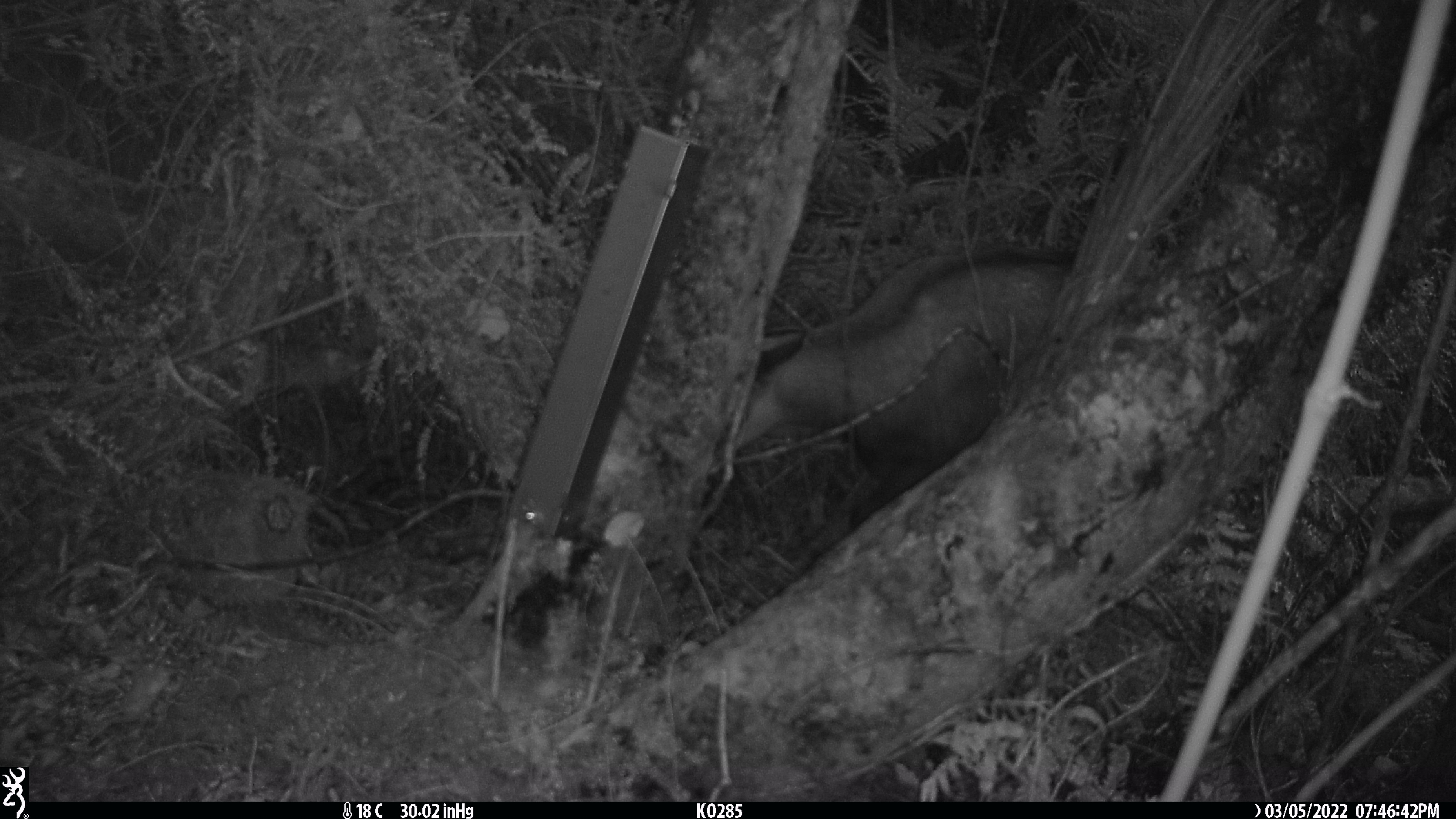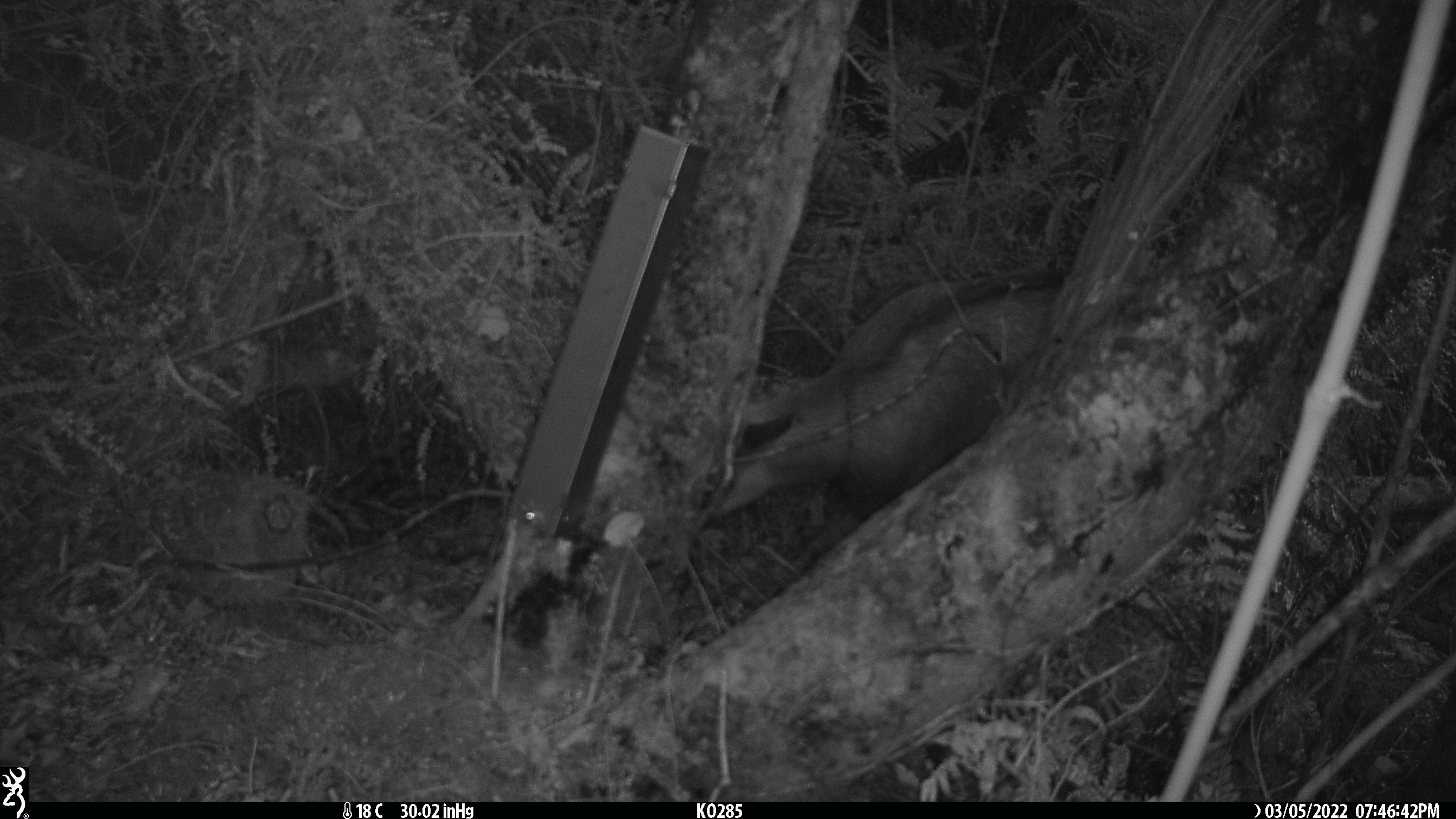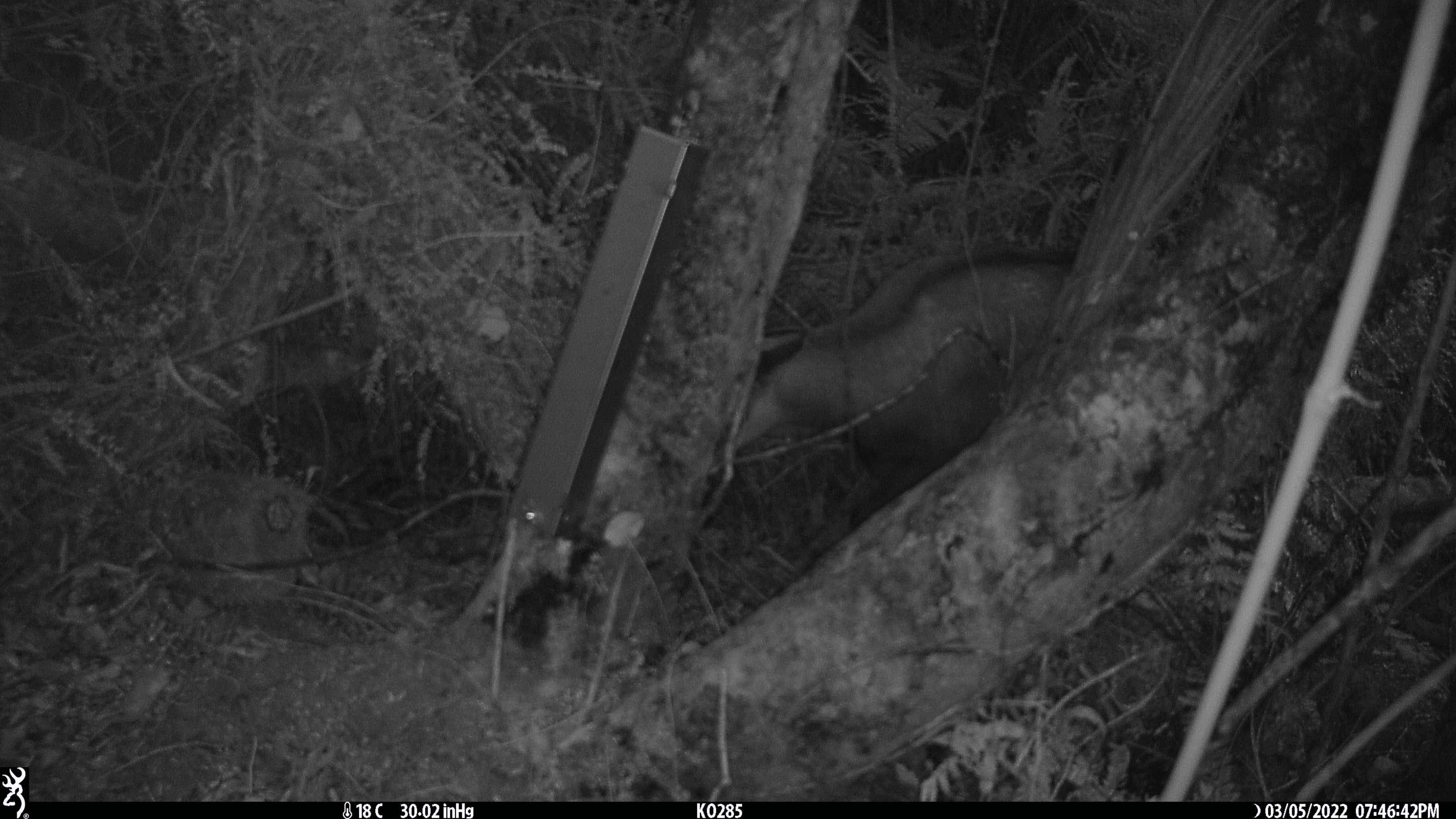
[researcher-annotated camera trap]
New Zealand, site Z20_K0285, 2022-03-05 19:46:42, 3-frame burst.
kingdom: Animalia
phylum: Chordata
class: Mammalia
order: Artiodactyla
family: Bovidae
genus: Rupicapra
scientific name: Rupicapra rupicapra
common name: alpine chamois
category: chamois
Chamois (alpine chamois) (Rupicapra rupicapra).